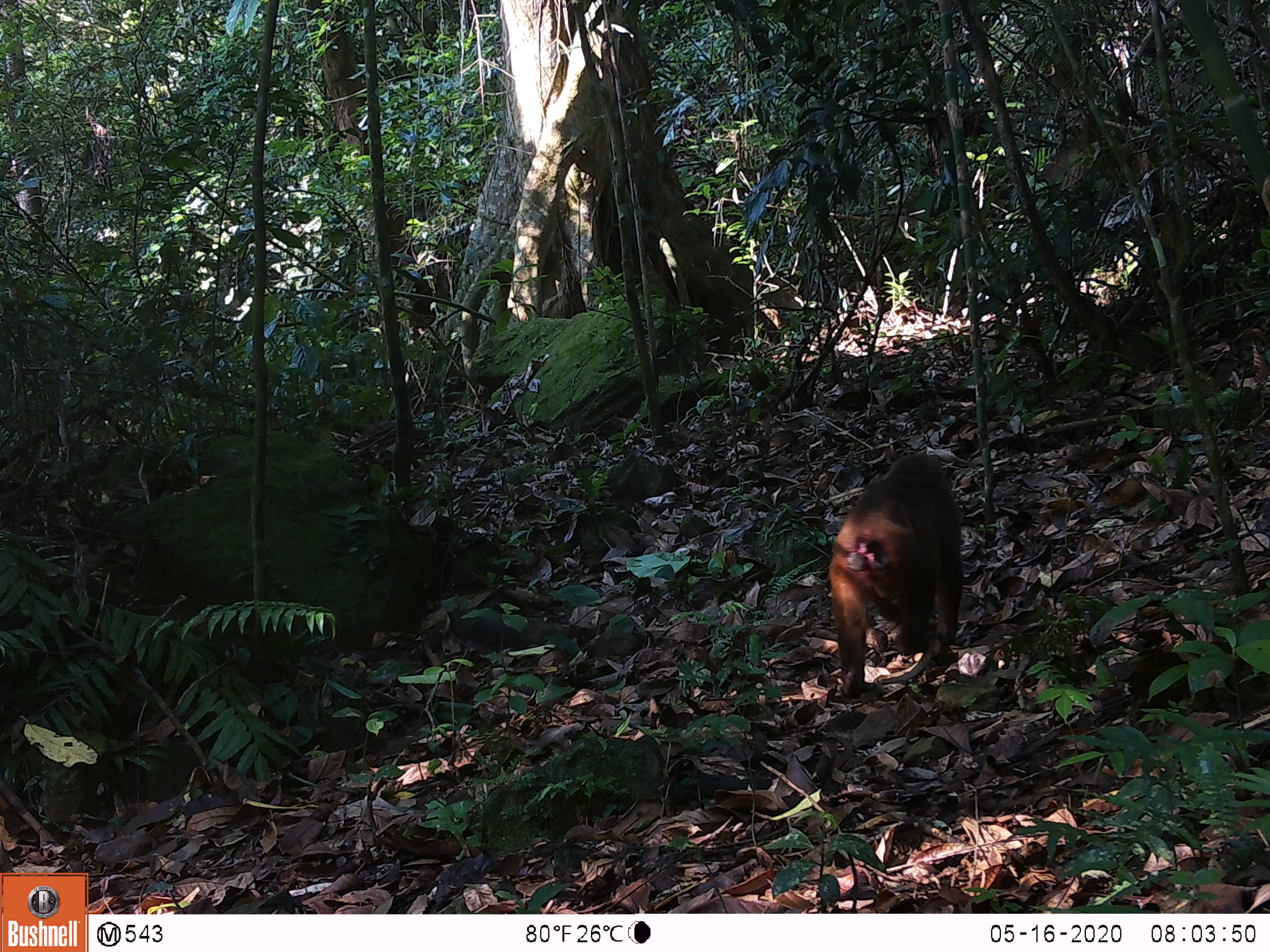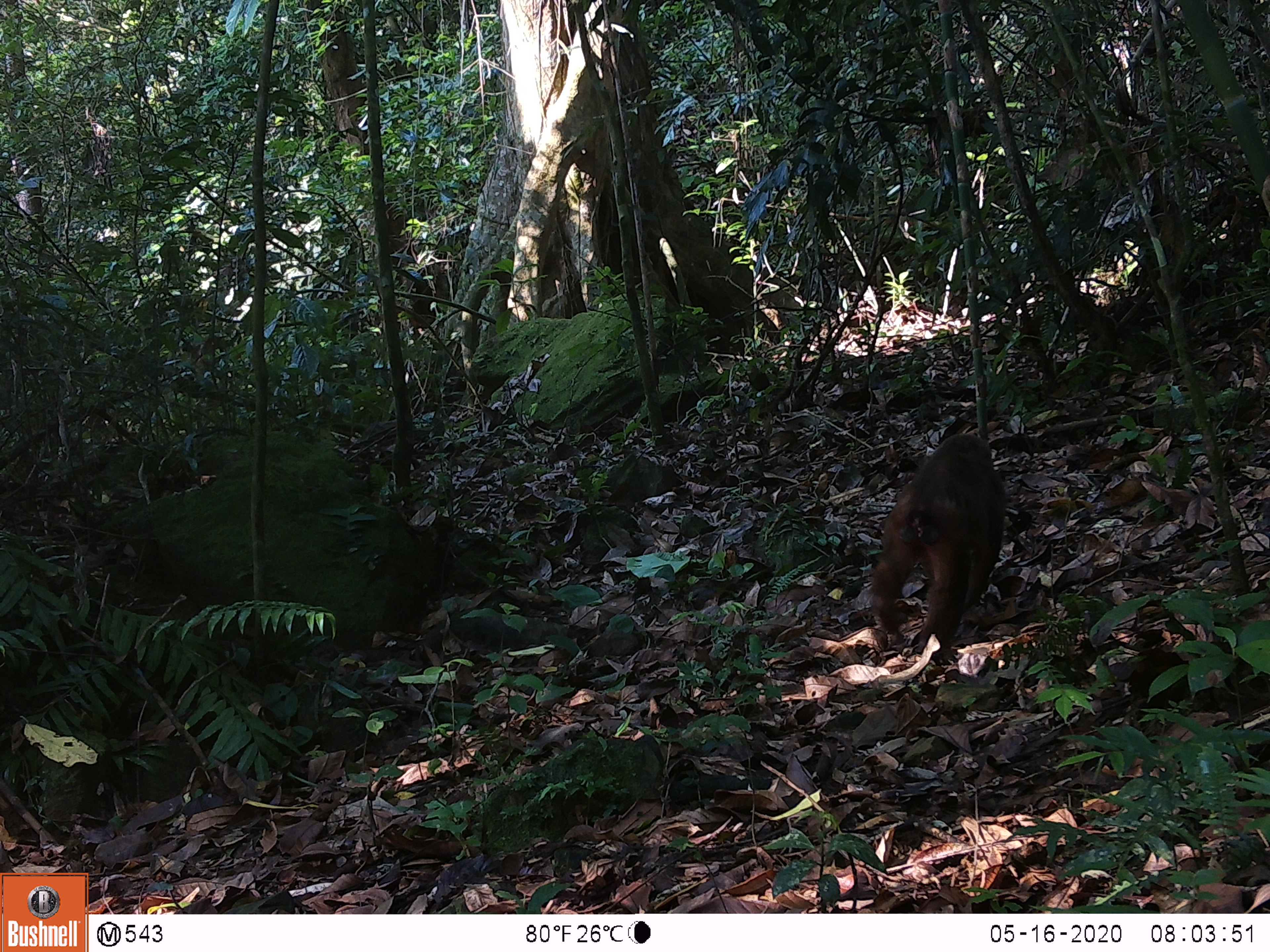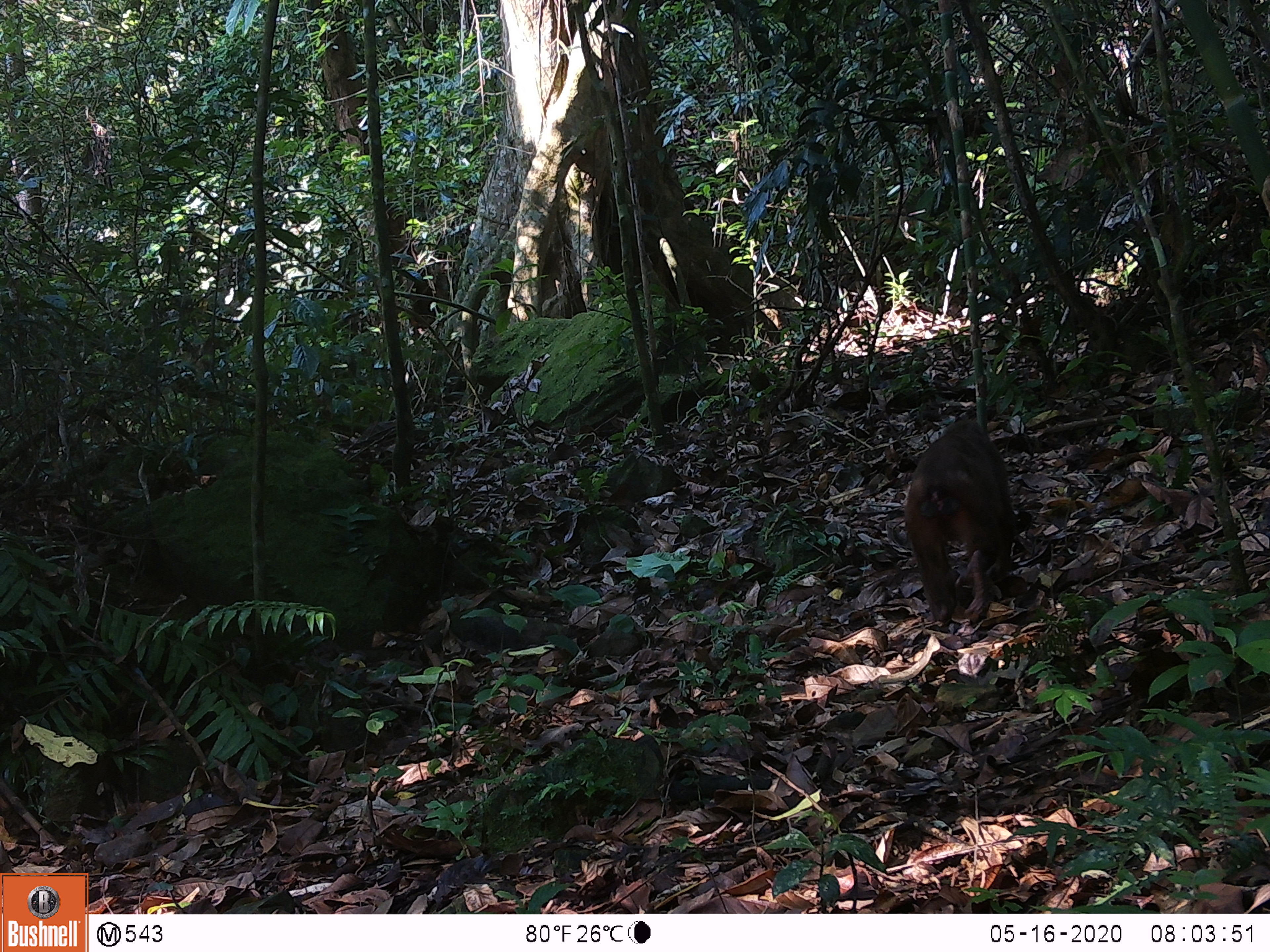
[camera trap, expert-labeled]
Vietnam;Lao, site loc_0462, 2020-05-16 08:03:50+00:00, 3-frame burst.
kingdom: Animalia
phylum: Chordata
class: Mammalia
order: Primates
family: Cercopithecidae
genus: Macaca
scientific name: Macaca arctoides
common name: stump-tailed macaque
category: stump tailed macaque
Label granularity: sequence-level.